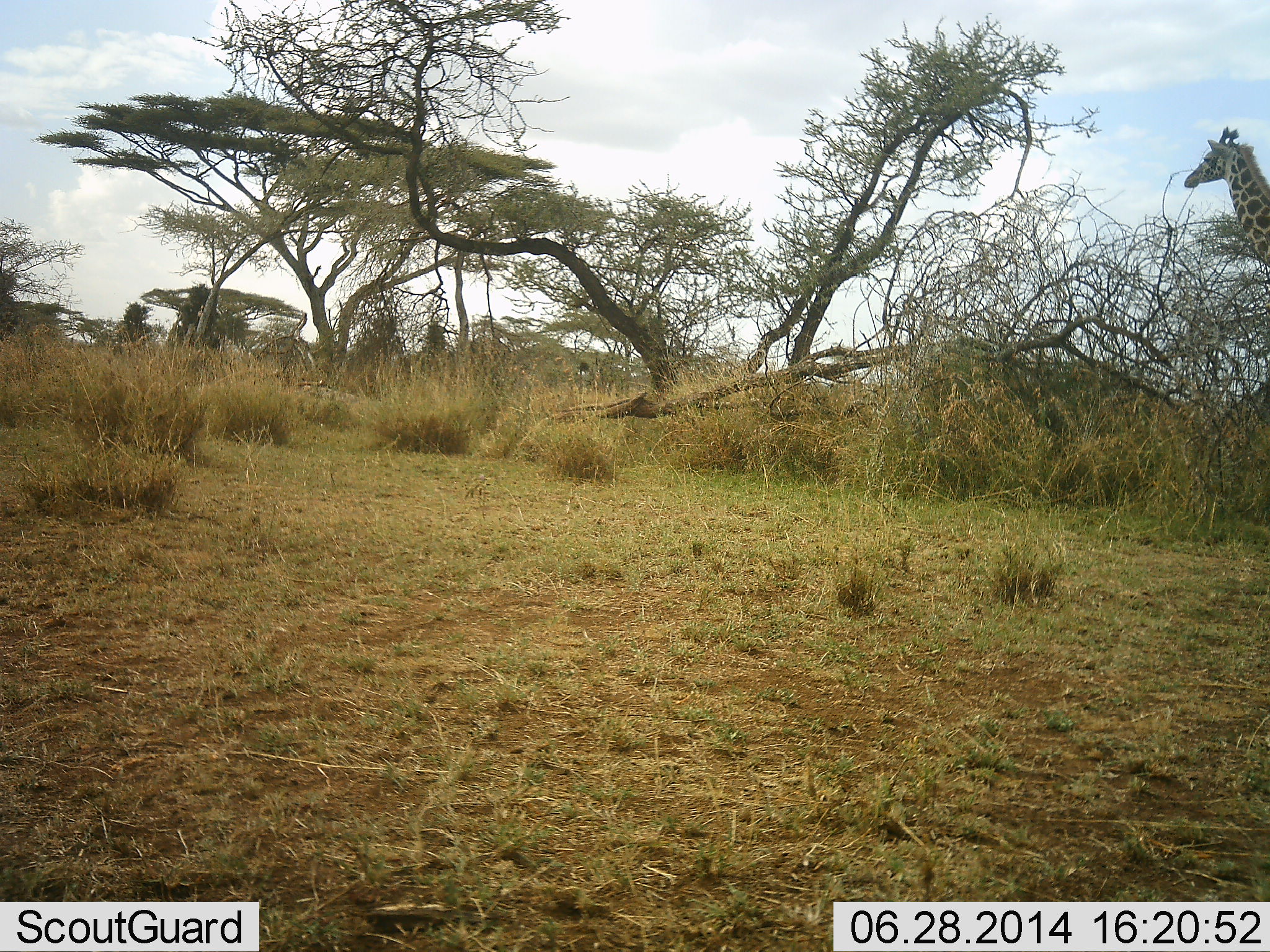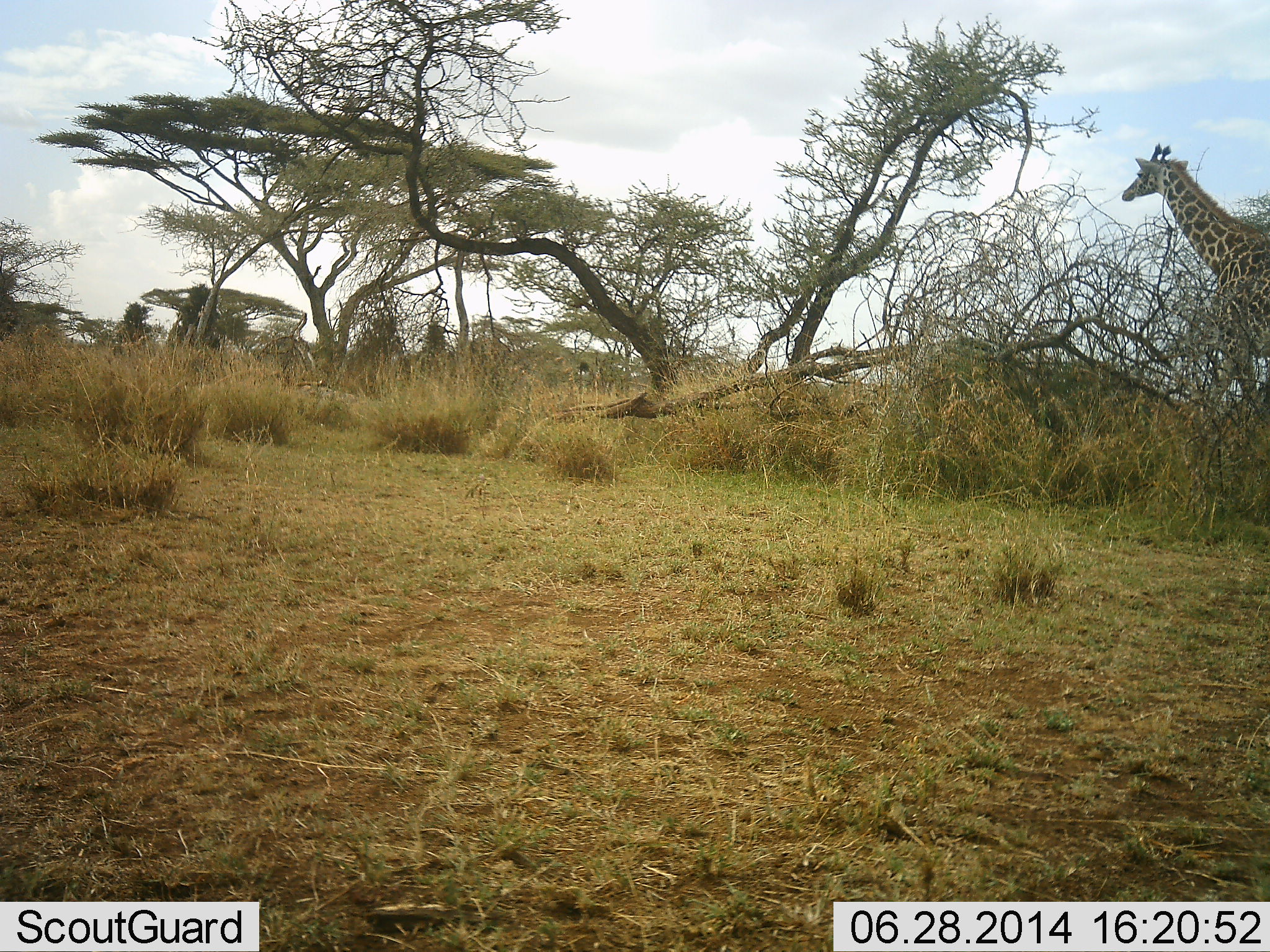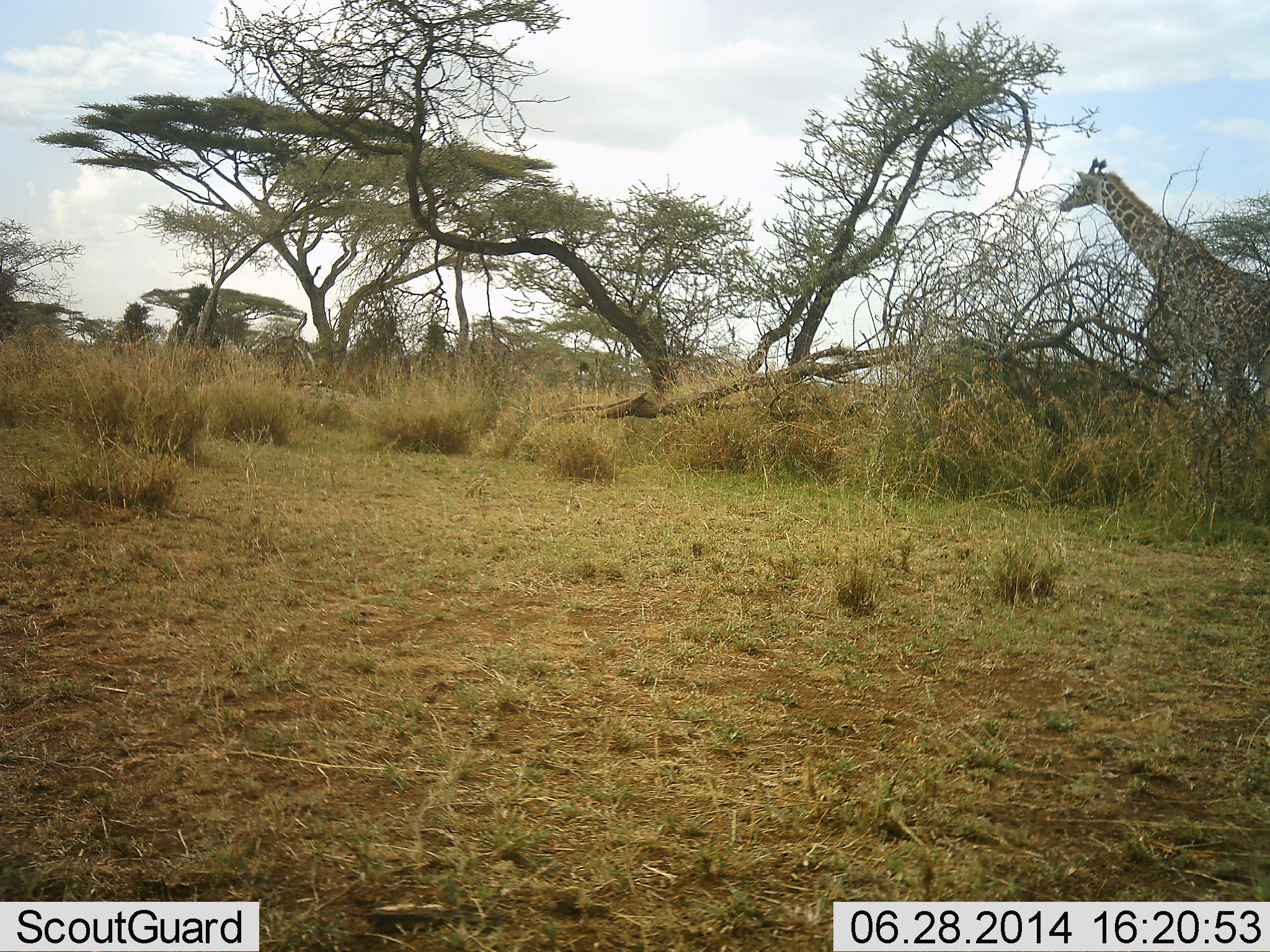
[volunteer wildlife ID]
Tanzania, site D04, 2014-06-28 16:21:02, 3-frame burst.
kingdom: Animalia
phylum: Chordata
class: Mammalia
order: Artiodactyla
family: Giraffidae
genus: Giraffa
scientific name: Giraffa camelopardalis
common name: giraffe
Giraffe (Giraffa camelopardalis), count 1. Behavior (volunteer vote fractions): standing 10%, resting 0%, moving 90%, interacting 0%. Young present (vote fraction): 0%. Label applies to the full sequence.